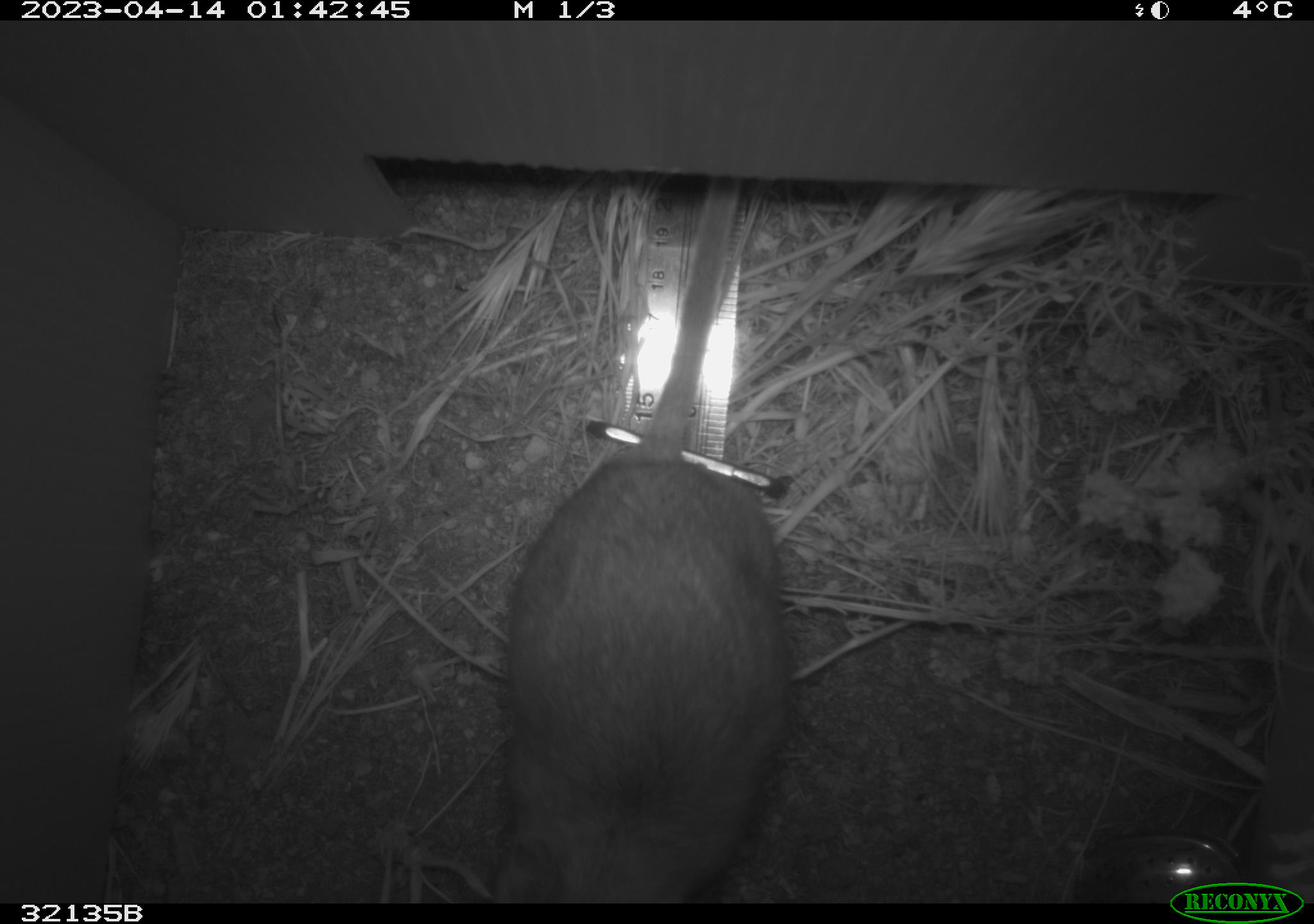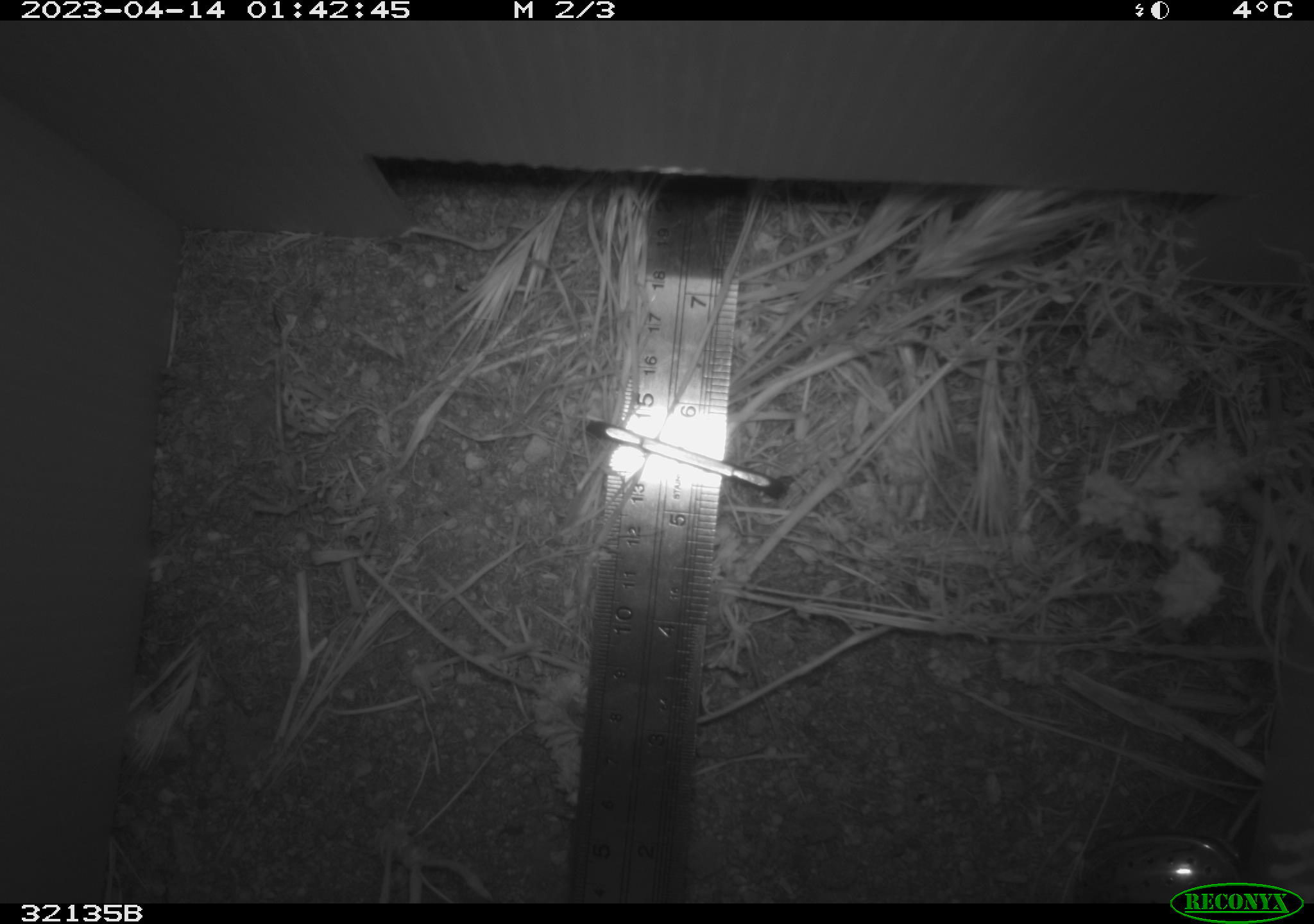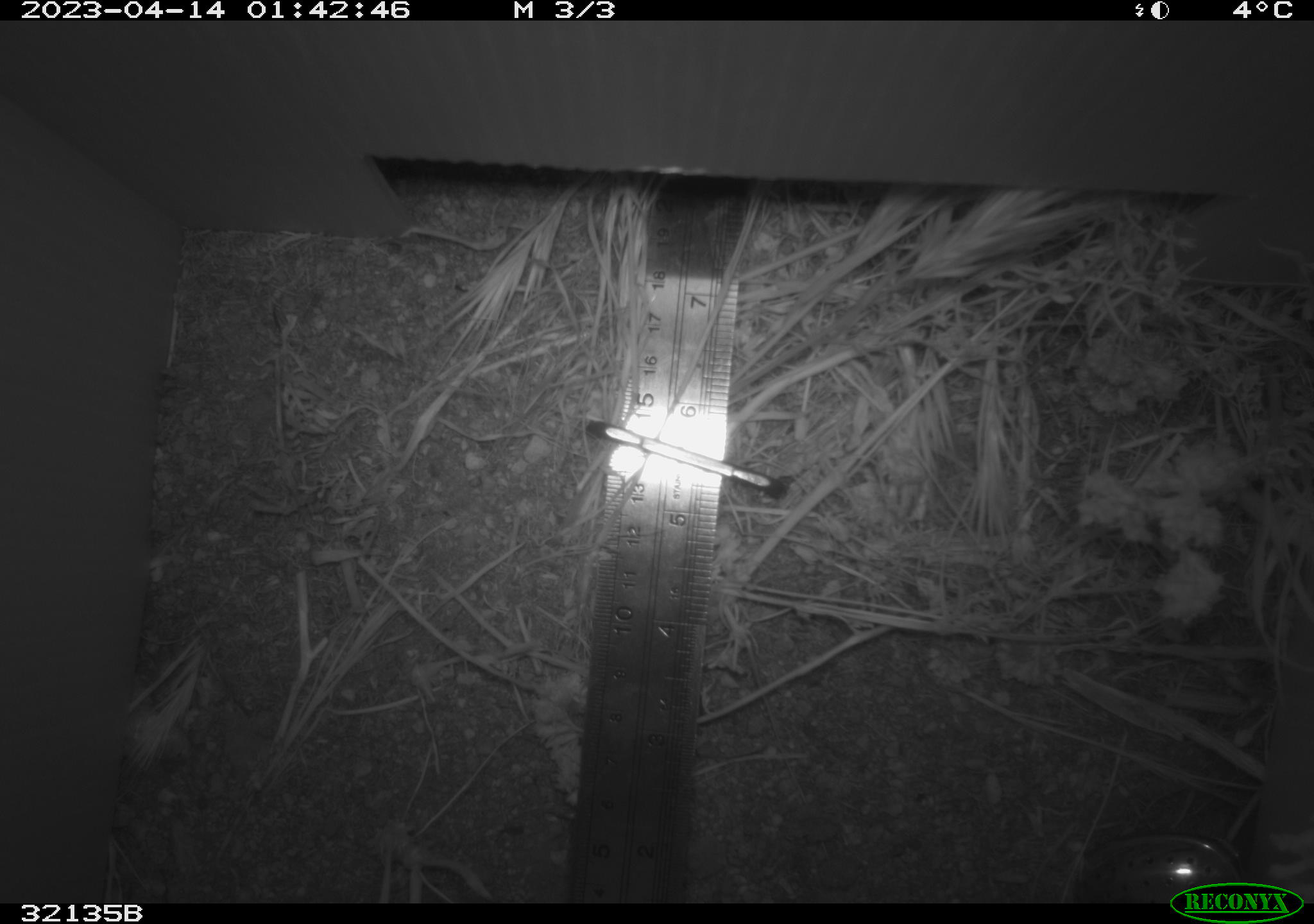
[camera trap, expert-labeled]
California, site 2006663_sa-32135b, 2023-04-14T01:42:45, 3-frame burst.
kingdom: Animalia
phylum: Chordata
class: Mammalia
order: Rodentia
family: Cricetidae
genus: Neotoma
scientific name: Neotoma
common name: pack rat or woodrat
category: neotoma species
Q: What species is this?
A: Neotoma species (pack rat or woodrat) (Neotoma).